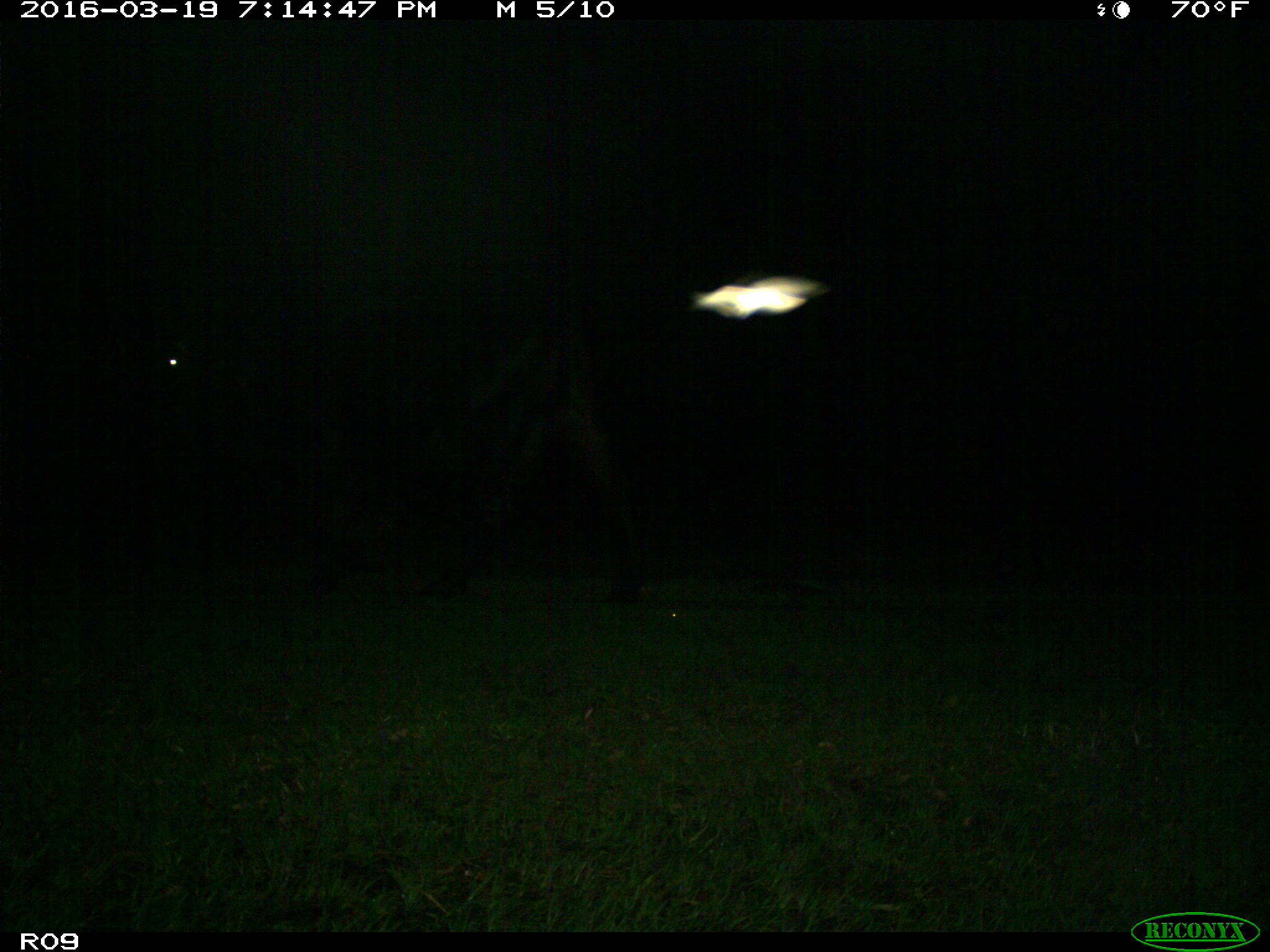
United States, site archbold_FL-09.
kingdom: Animalia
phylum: Chordata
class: Mammalia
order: Artiodactyla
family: Bovidae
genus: Bos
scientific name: Bos taurus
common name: domestic cow